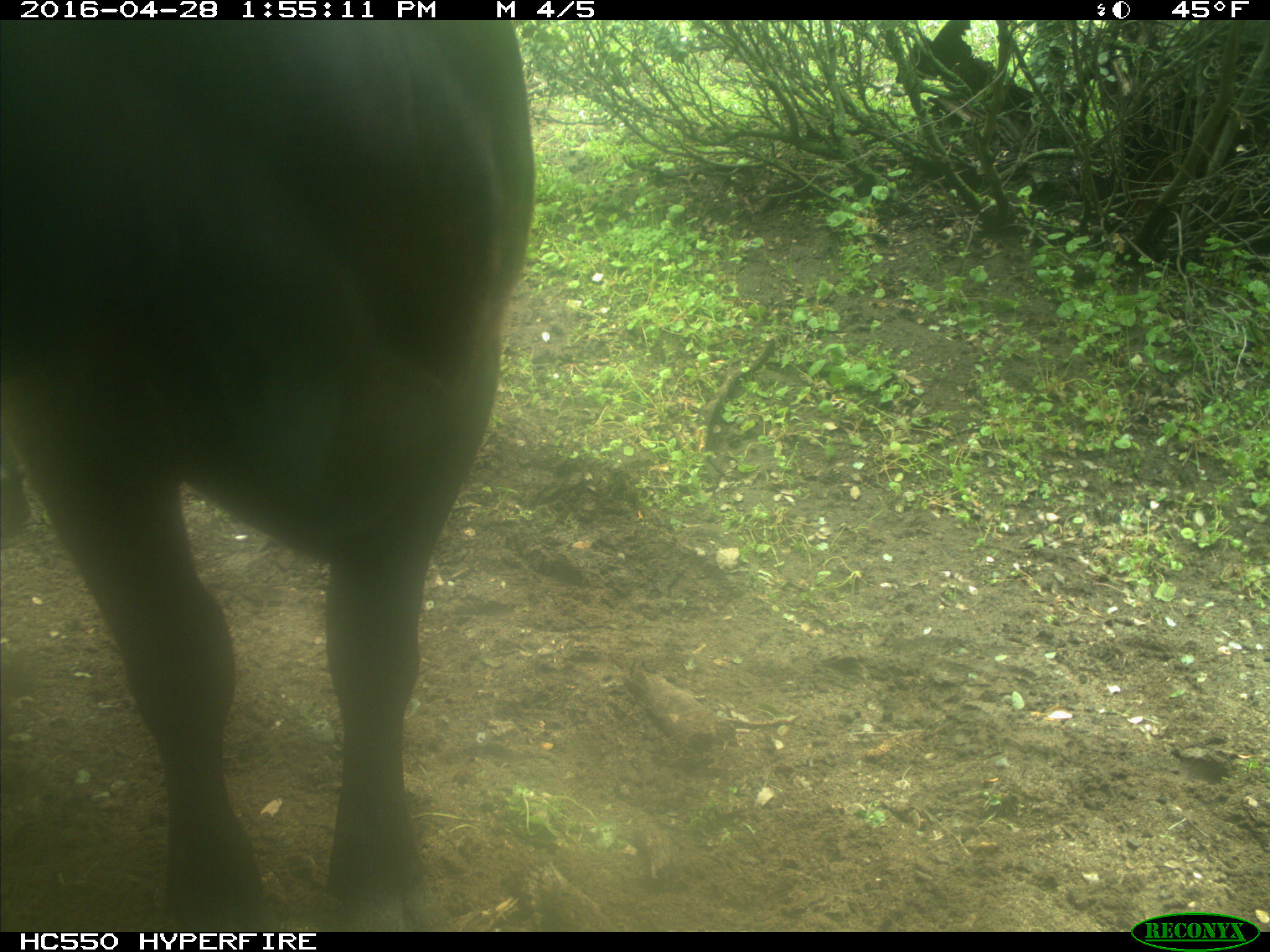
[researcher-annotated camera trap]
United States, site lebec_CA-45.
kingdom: Animalia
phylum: Chordata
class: Mammalia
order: Artiodactyla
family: Bovidae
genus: Bos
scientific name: Bos taurus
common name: domestic cow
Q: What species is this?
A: Bos taurus (domestic cow).